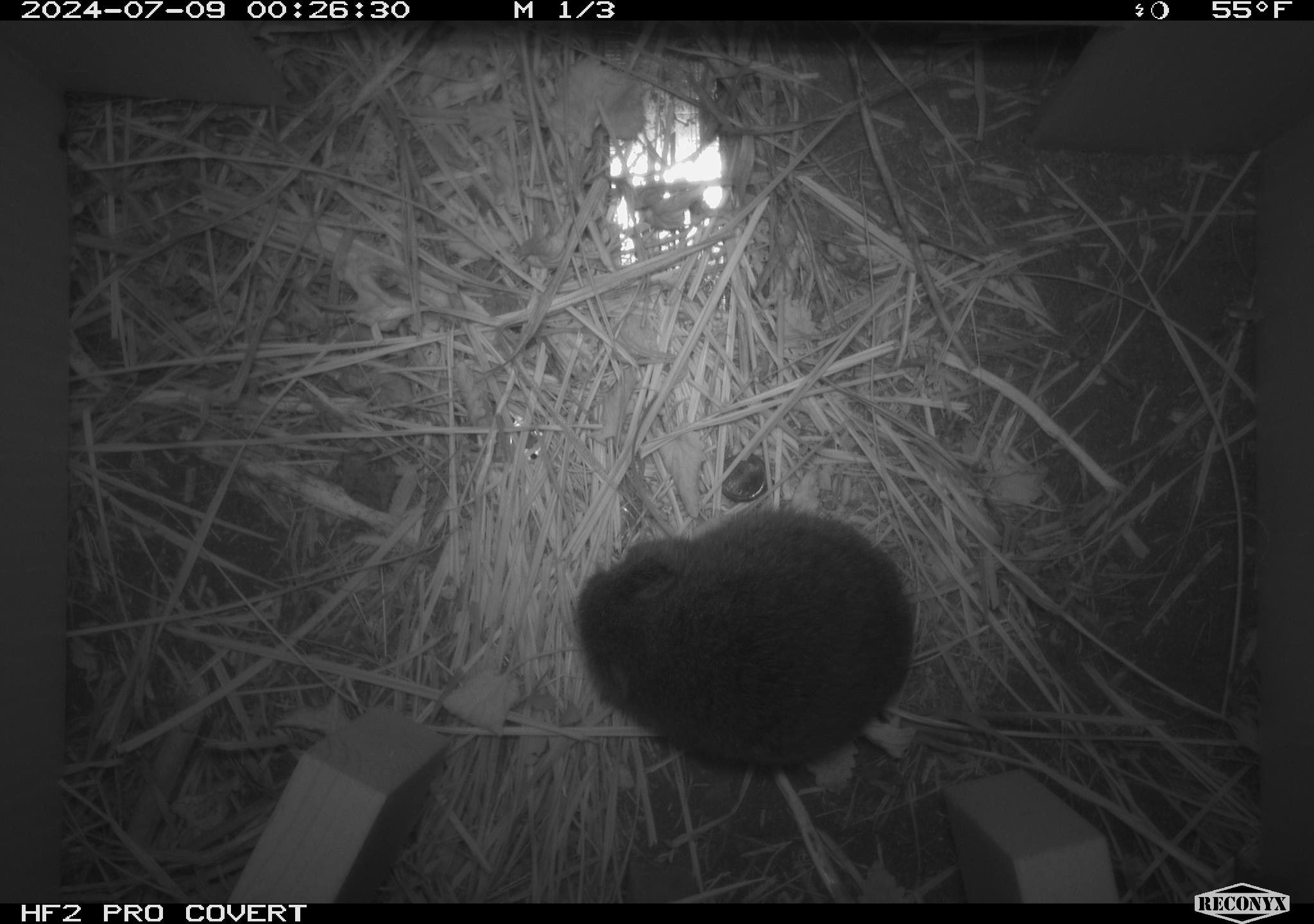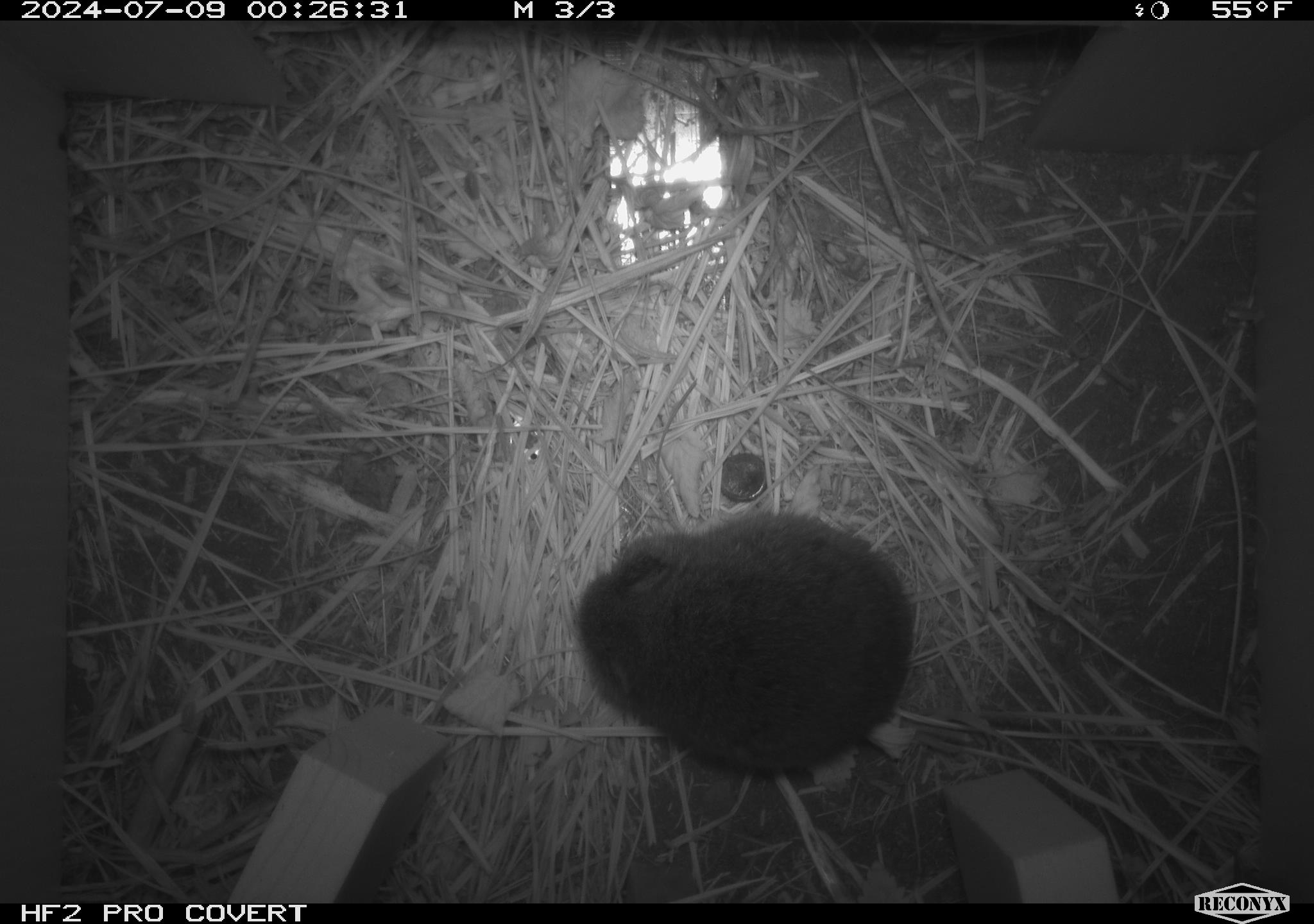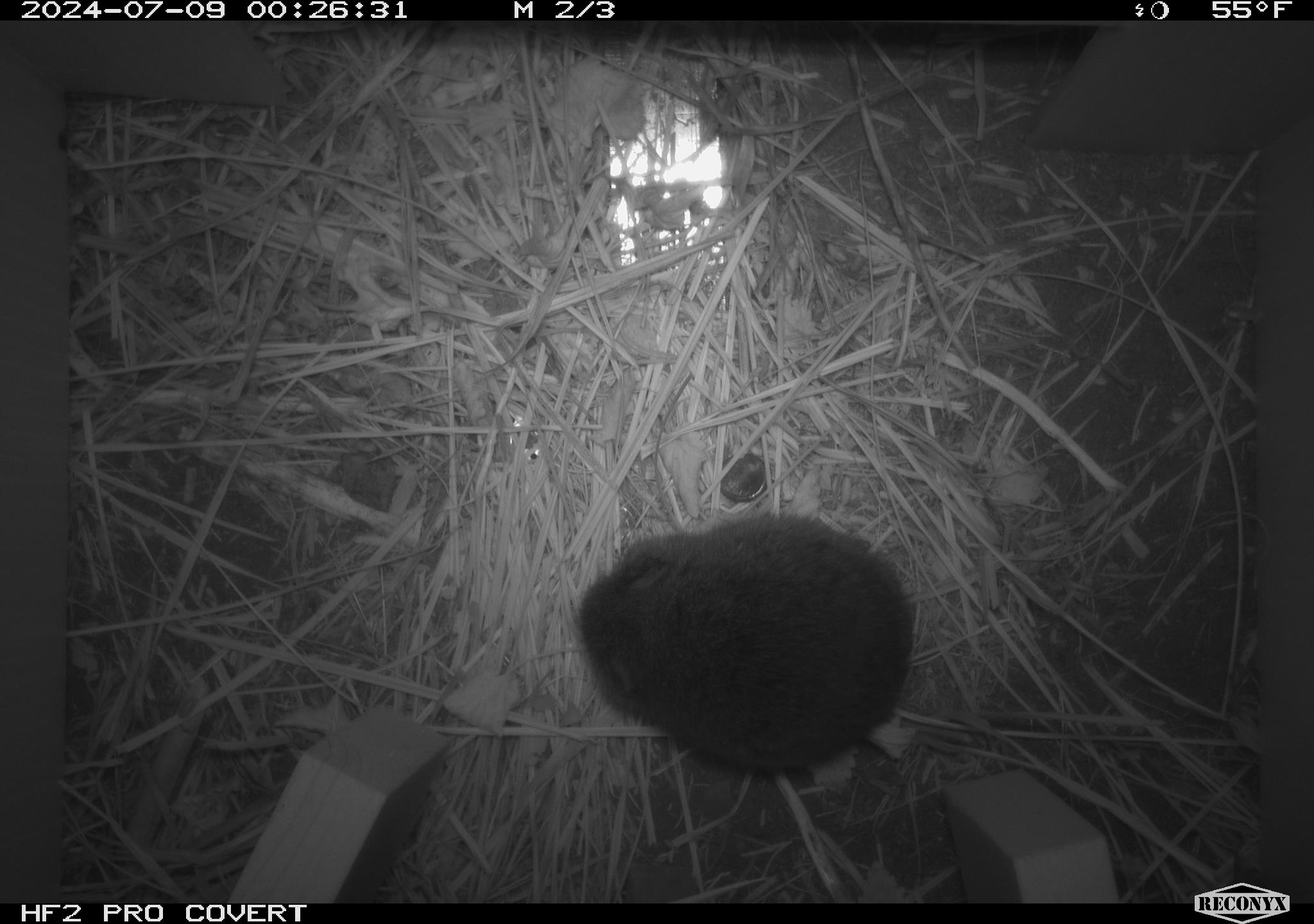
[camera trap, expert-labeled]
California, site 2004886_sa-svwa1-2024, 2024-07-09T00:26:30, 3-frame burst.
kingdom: Animalia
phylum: Chordata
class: Mammalia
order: Rodentia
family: Cricetidae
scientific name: Arvicolinae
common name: voles, lemmings, and muskrats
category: arvicolinae subfamily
Arvicolinae subfamily (voles, lemmings, and muskrats) (Arvicolinae).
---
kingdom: Animalia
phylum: Arthropoda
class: Malacostraca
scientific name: Malacostraca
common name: amphipods, crabs, isopods, krill, lobsters and shrimps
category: malacostracan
Malacostracan (amphipods, crabs, isopods, krill, lobsters and shrimps) (Malacostraca).